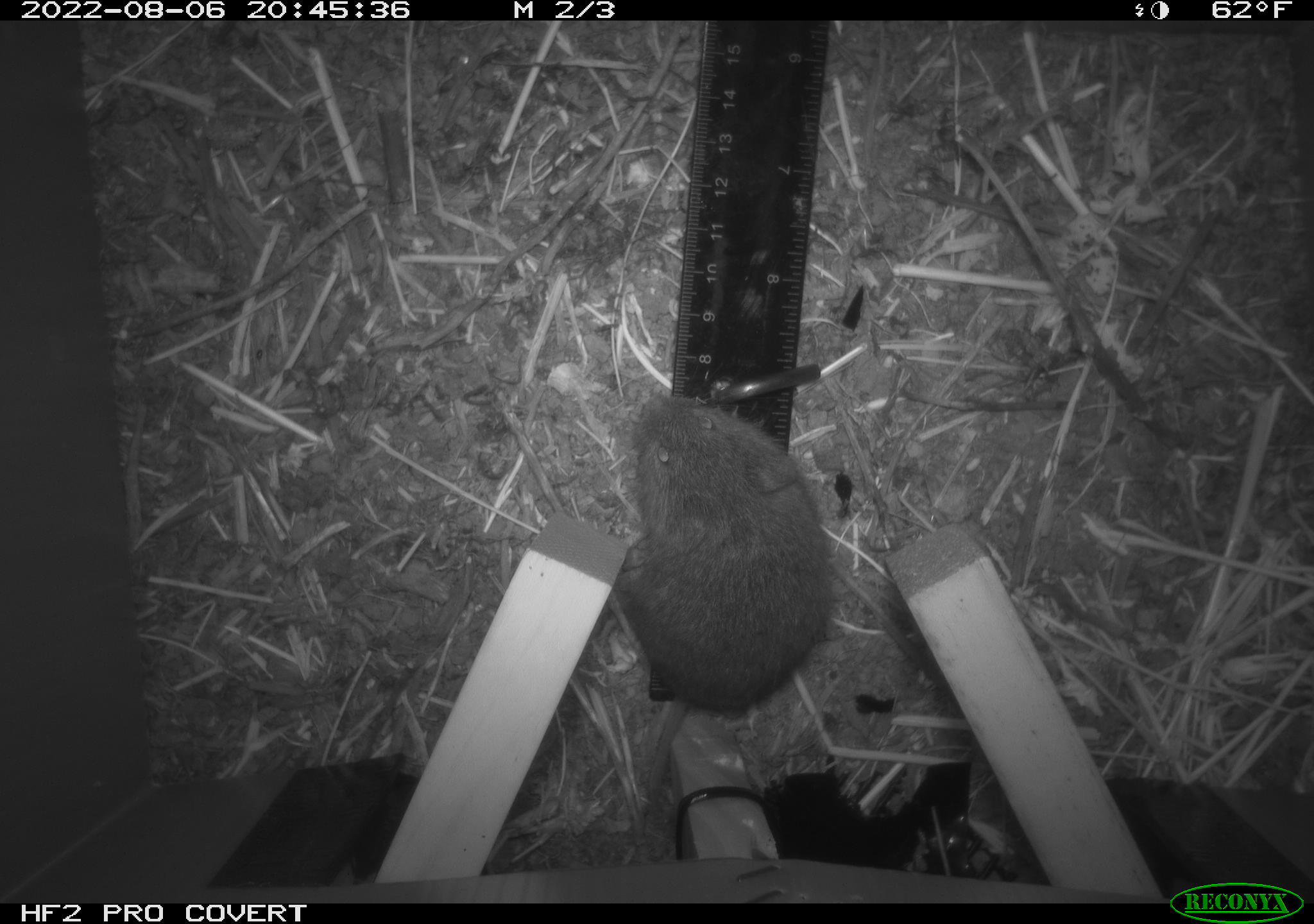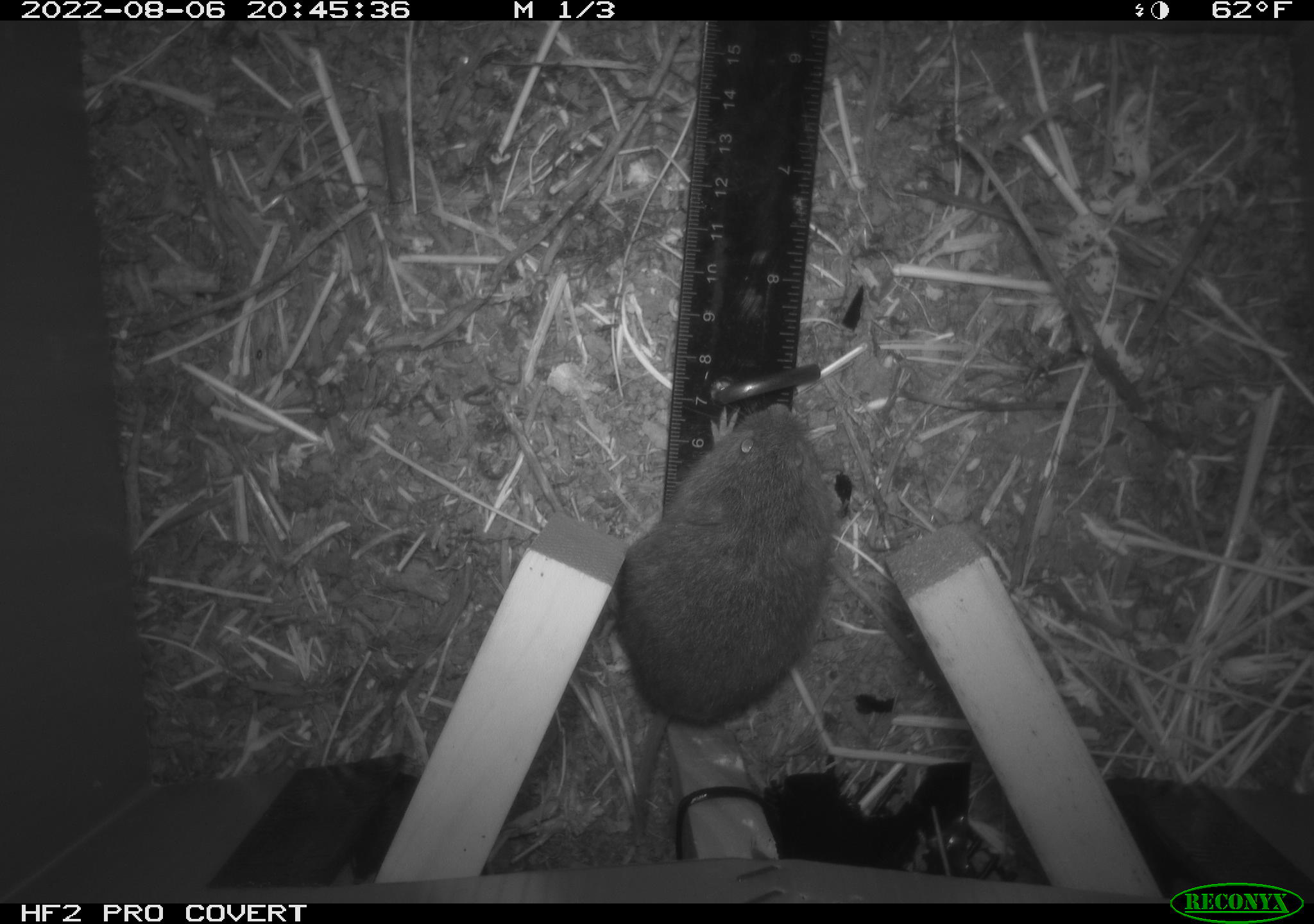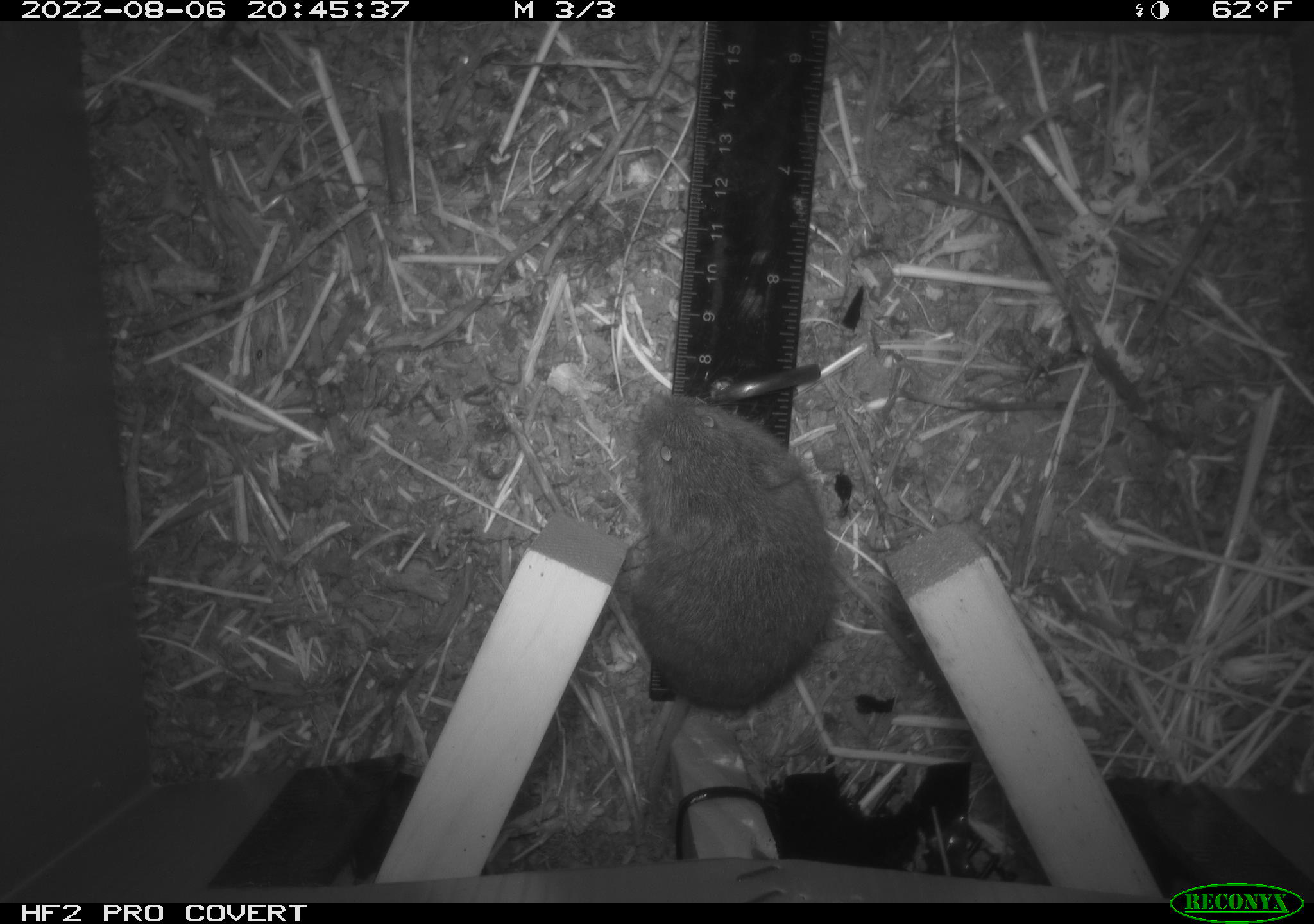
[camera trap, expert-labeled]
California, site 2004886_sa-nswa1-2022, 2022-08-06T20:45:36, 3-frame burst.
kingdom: Animalia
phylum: Chordata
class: Mammalia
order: Rodentia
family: Cricetidae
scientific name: Cricetidae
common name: hamsters, voles, lemmings, and allies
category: cricetidae family